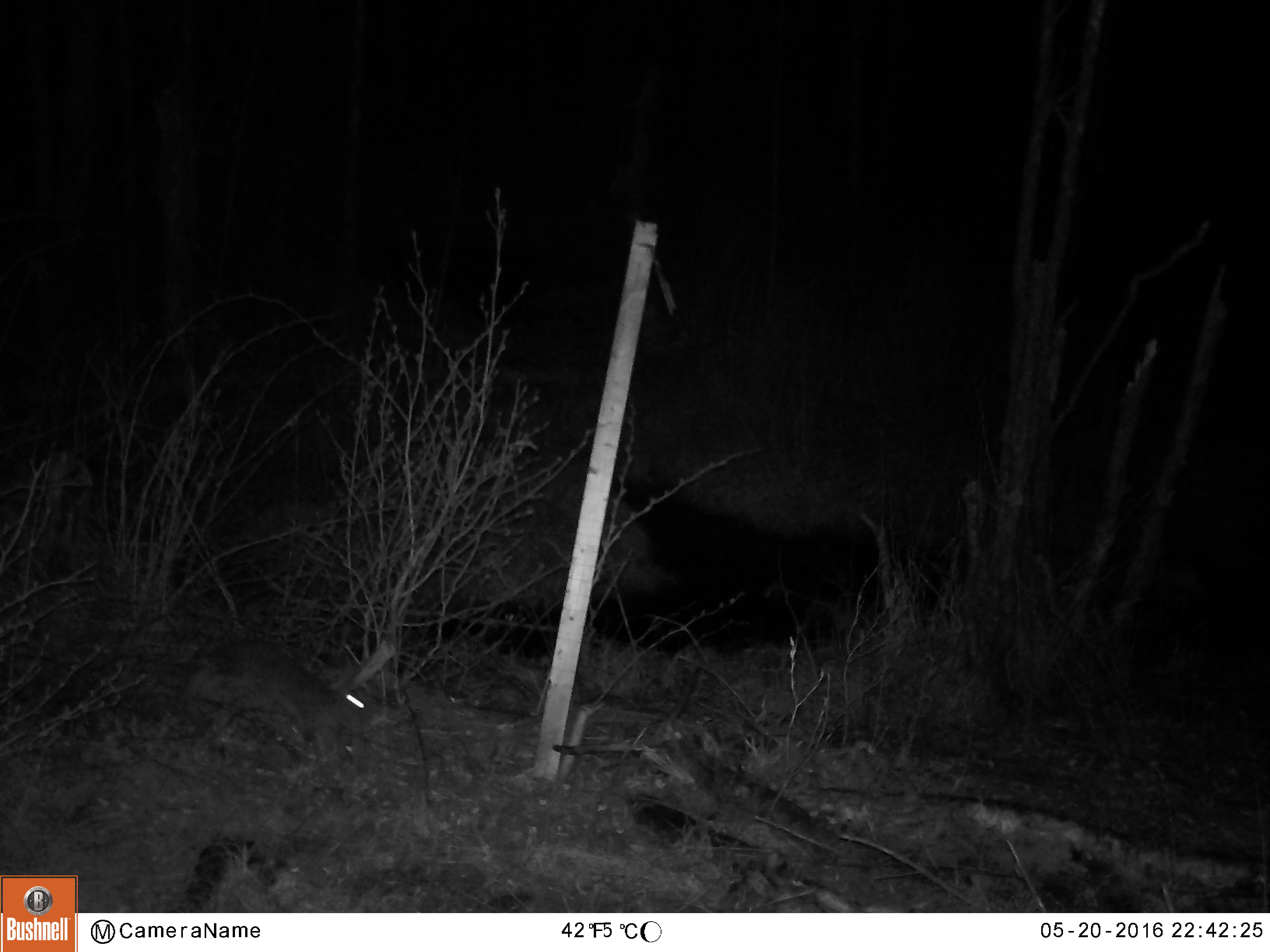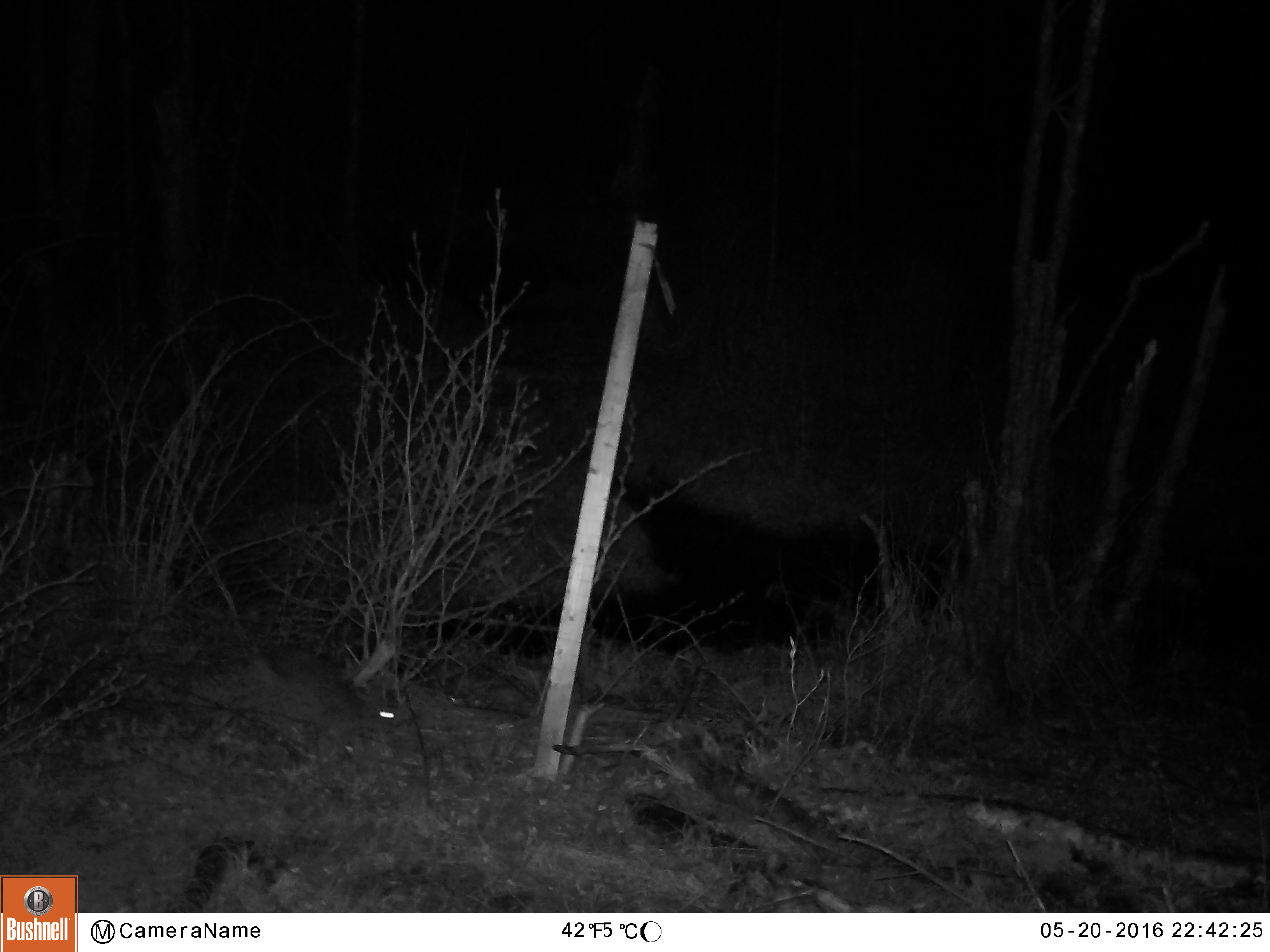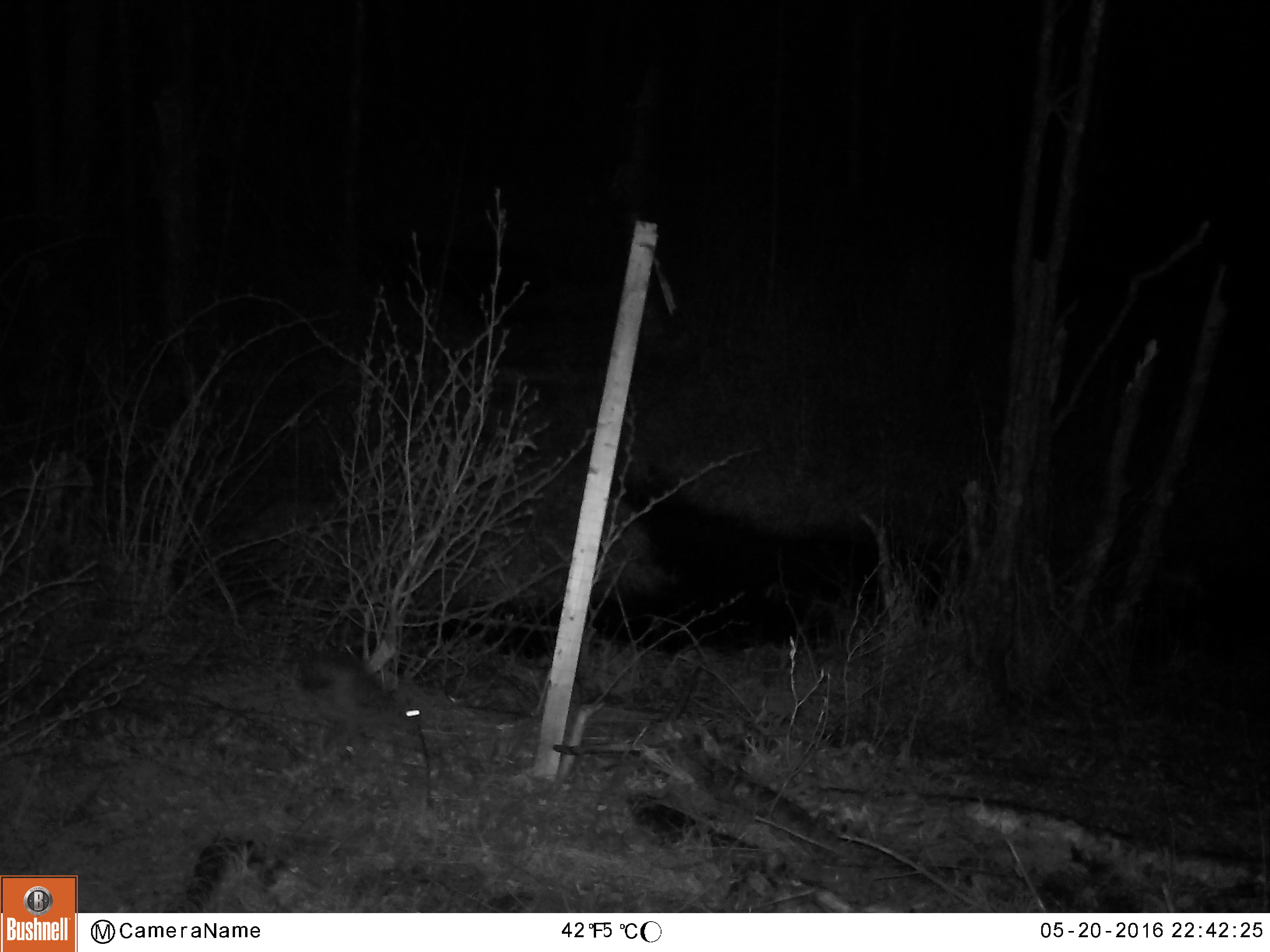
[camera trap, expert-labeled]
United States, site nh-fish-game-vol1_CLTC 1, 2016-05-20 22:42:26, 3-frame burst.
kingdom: Animalia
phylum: Chordata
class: Mammalia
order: Lagomorpha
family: Leporidae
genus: Lepus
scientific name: Lepus americanus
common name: snowshoe hare